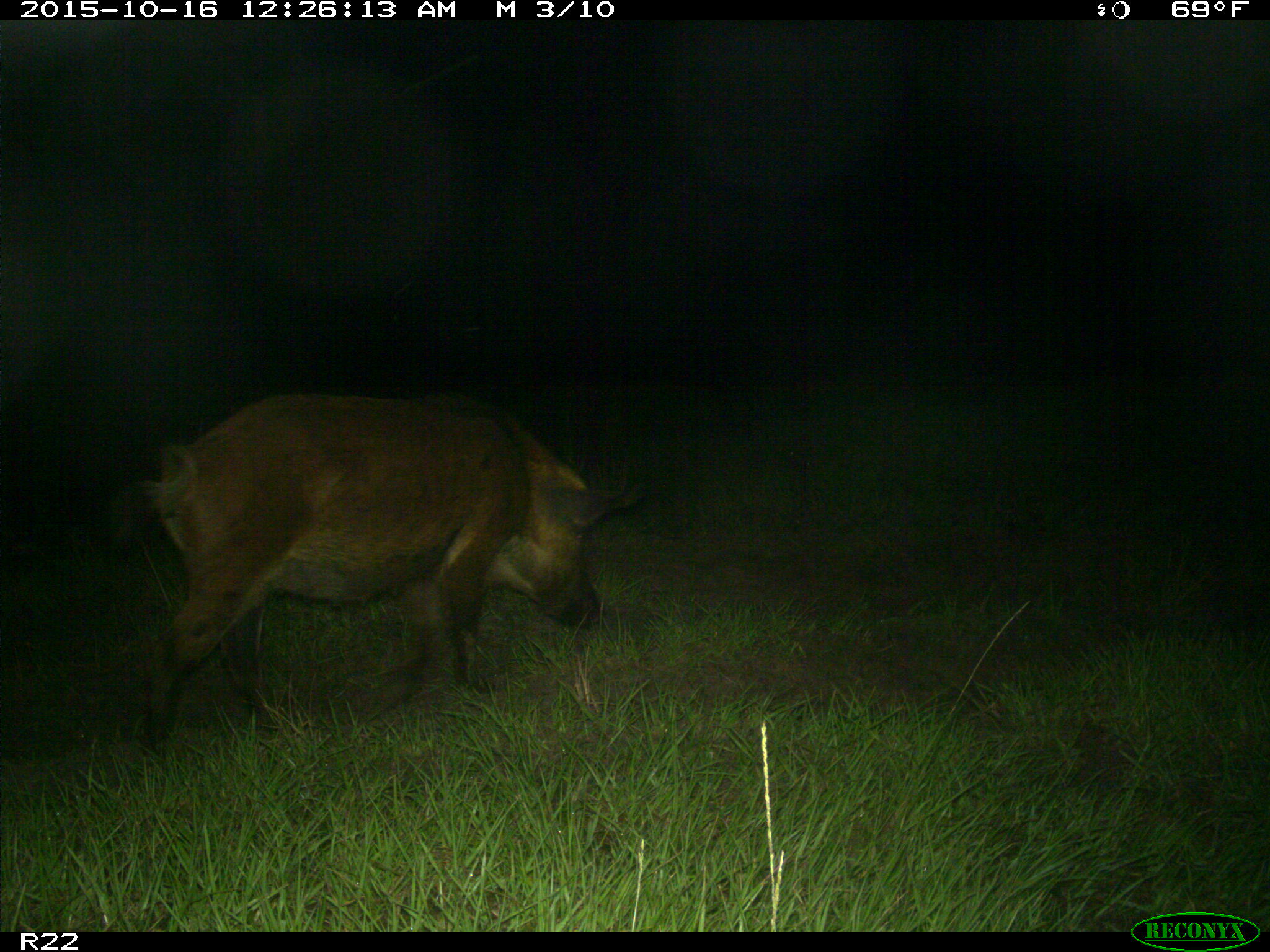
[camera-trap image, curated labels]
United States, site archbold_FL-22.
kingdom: Animalia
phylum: Chordata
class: Mammalia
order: Artiodactyla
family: Suidae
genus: Sus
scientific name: Sus scrofa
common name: wild boar